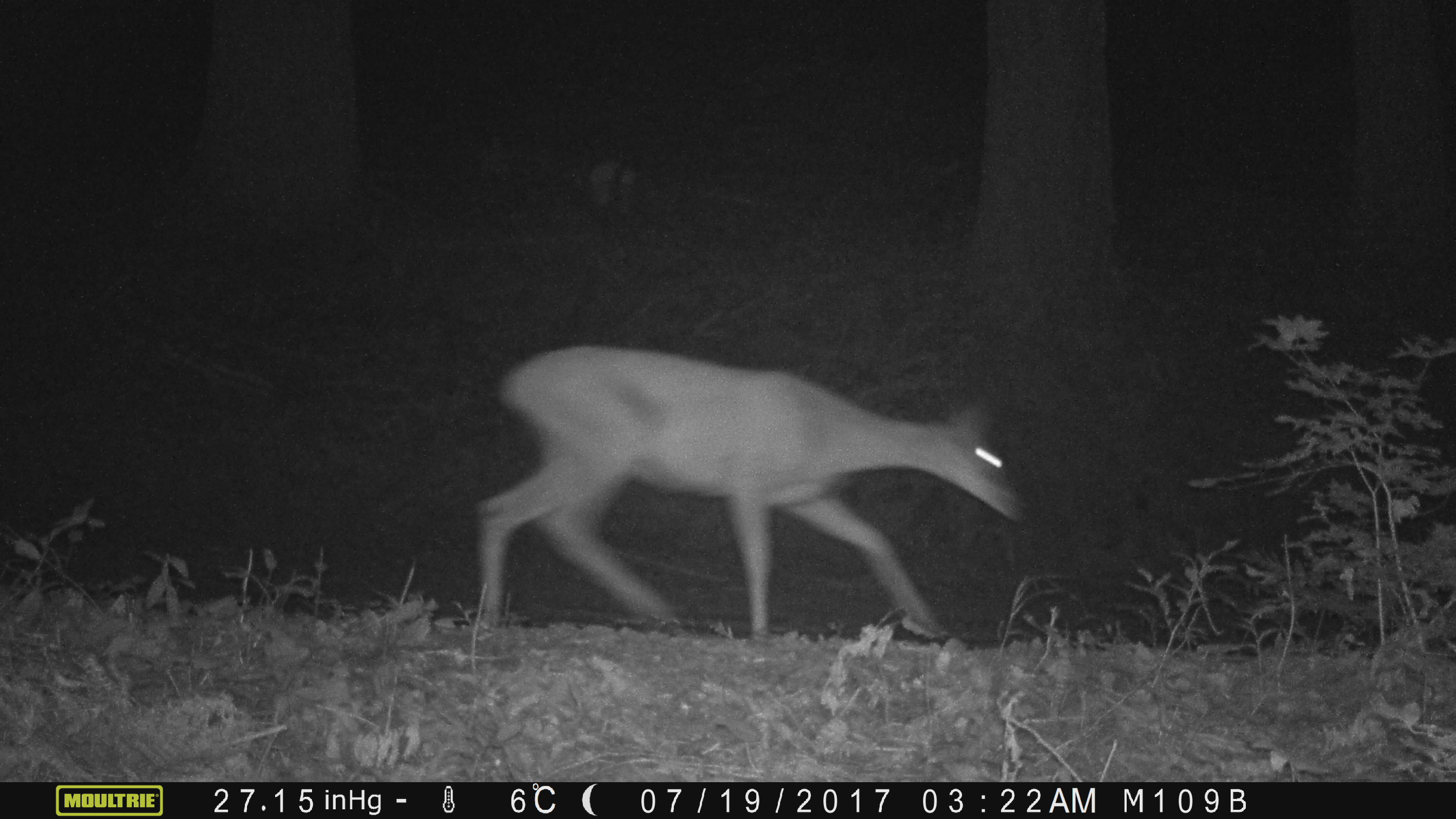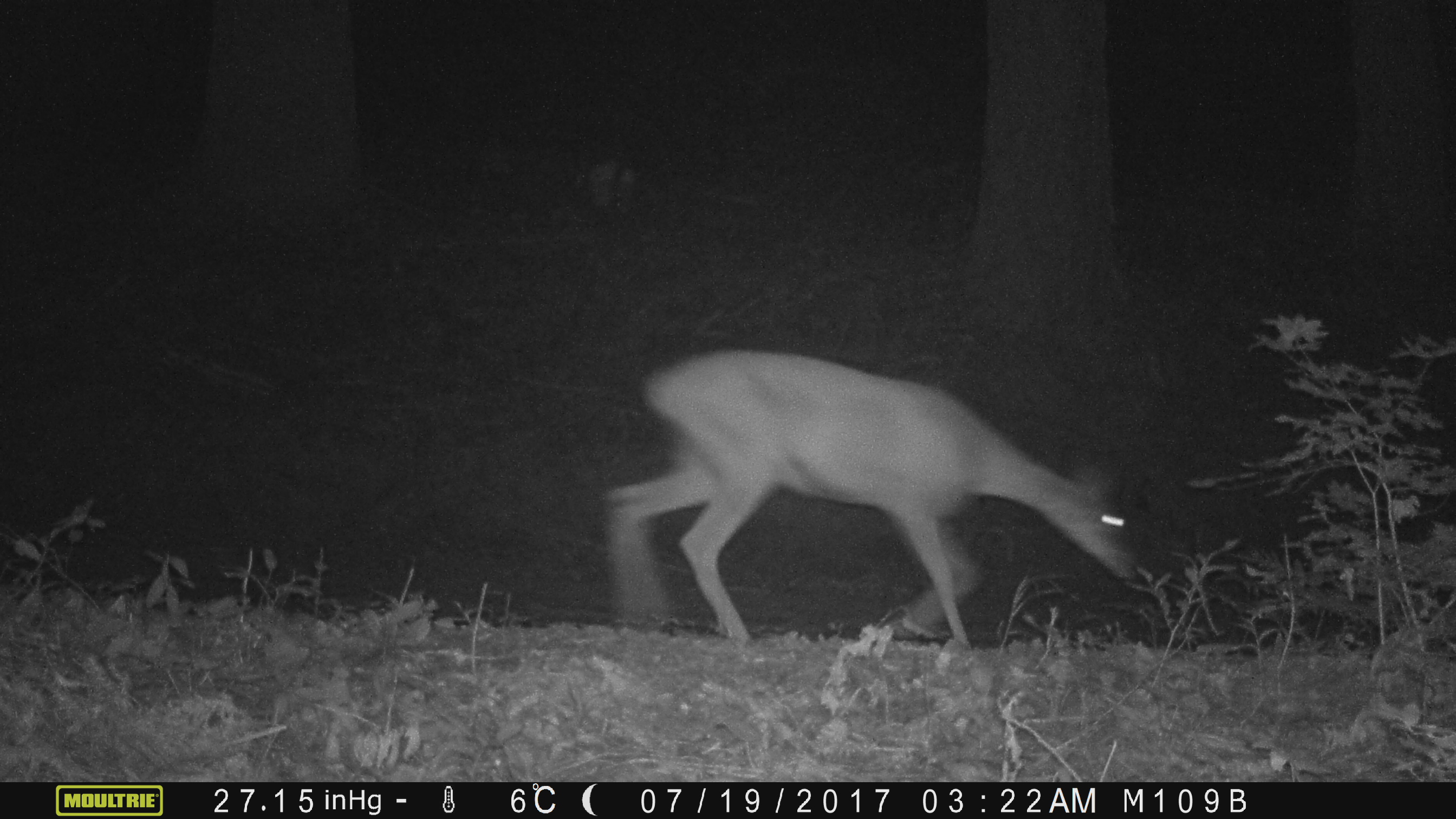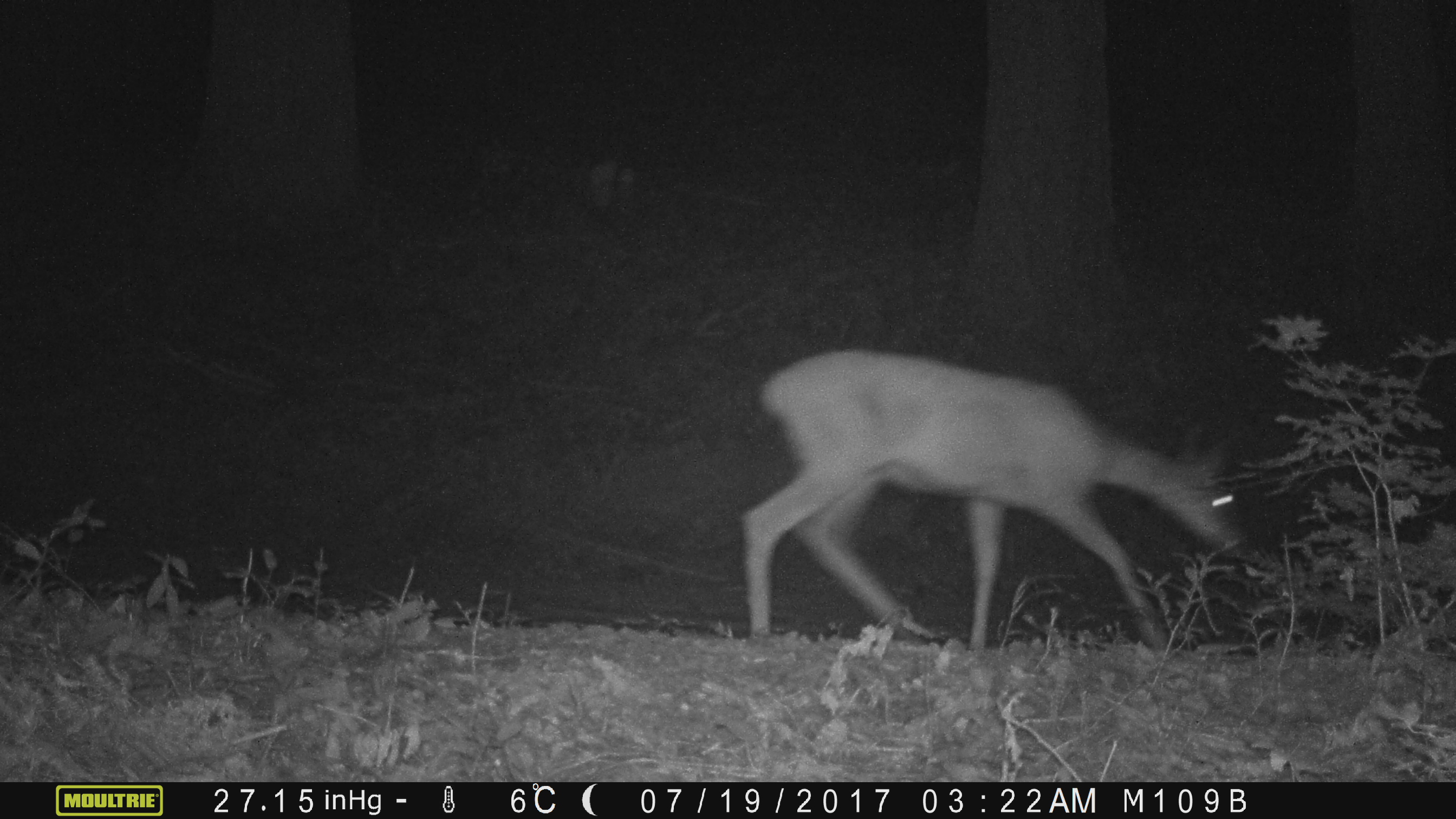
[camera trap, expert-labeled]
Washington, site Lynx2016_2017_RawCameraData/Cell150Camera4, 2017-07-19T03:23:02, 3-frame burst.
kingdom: Animalia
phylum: Chordata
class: Mammalia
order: Artiodactyla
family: Cervidae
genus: Odocoileus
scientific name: Odocoileus hemionus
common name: mule deer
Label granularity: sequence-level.